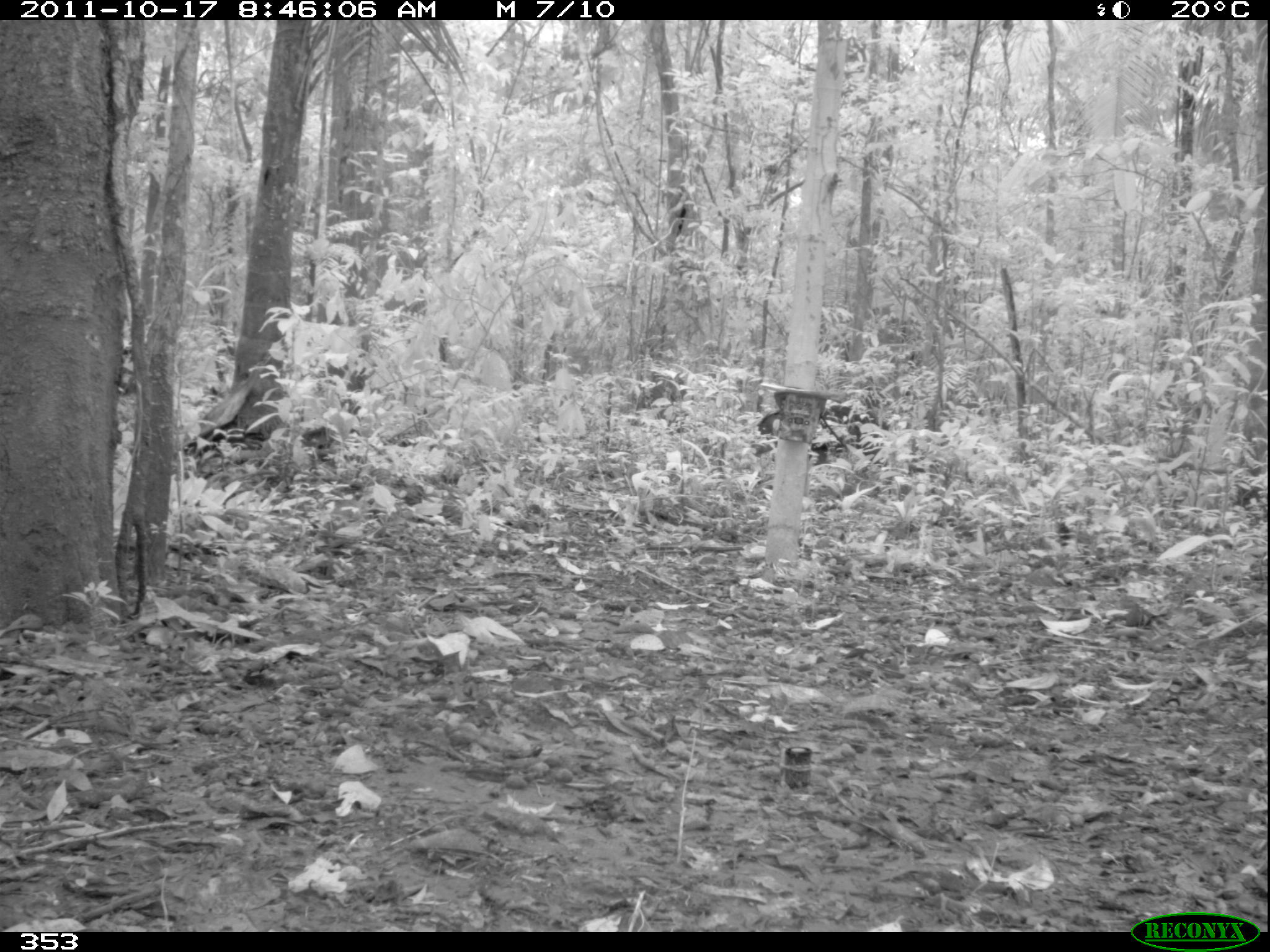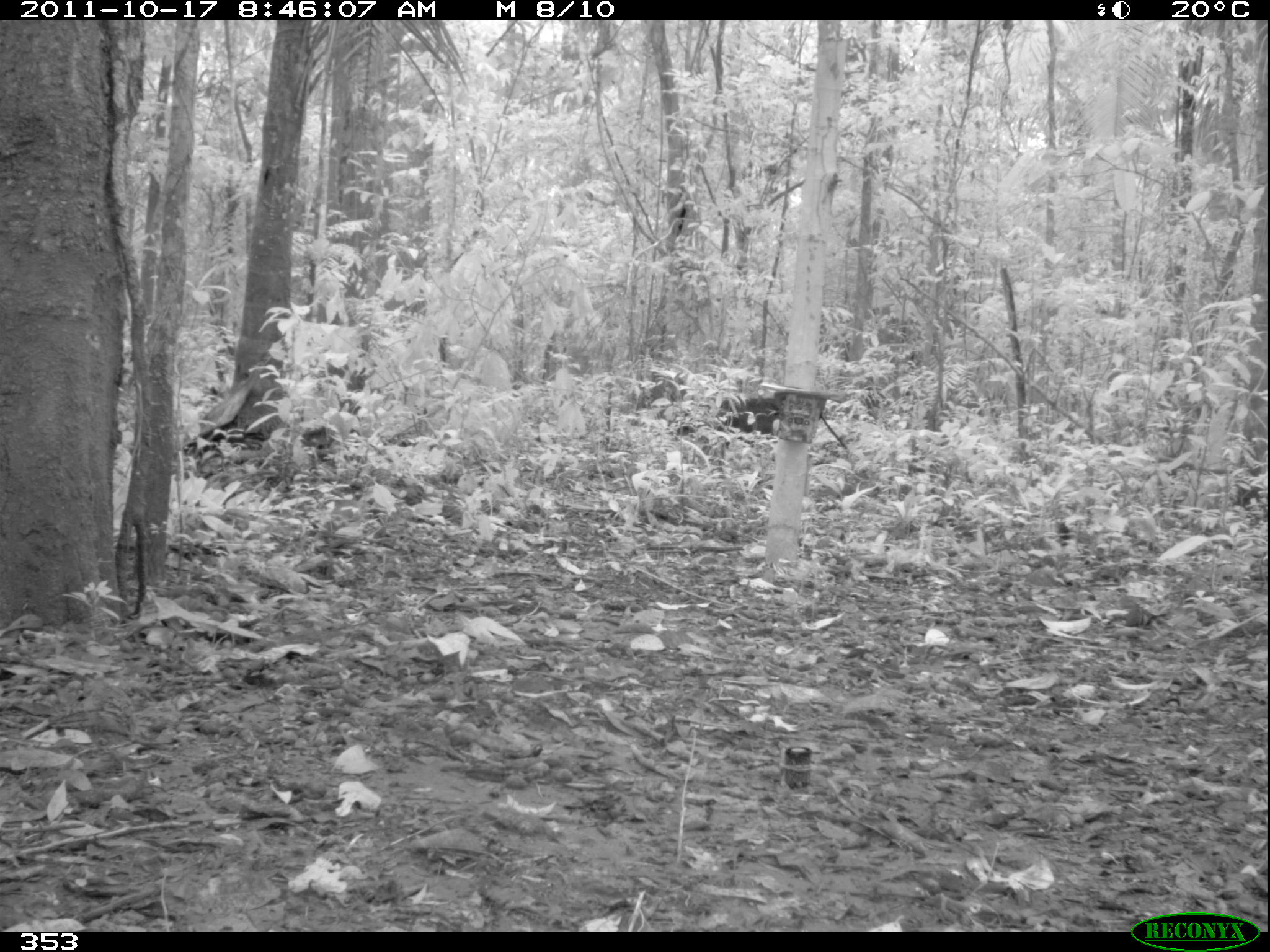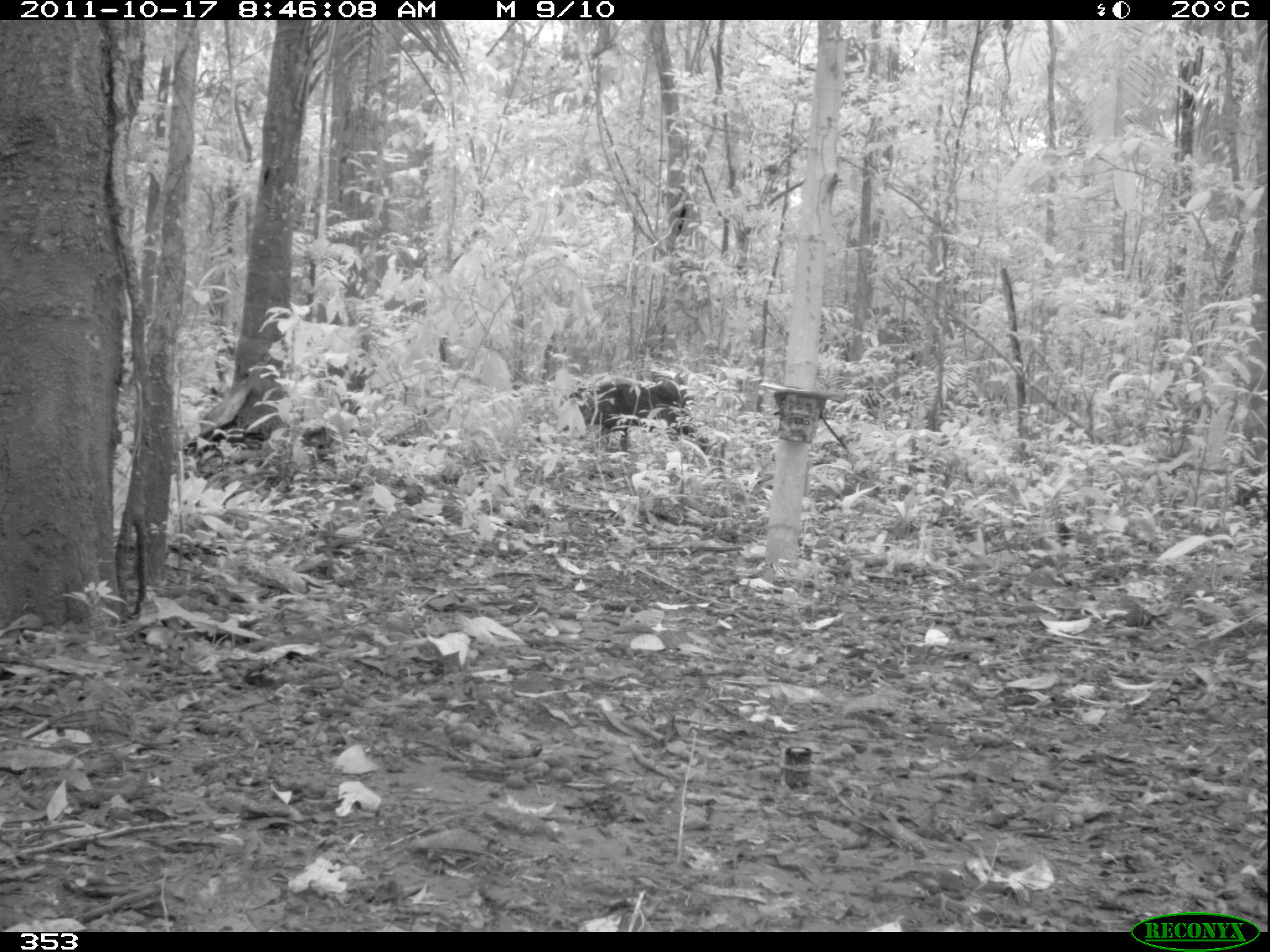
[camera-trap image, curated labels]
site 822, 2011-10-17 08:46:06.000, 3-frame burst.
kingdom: Animalia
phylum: Chordata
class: Mammalia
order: Artiodactyla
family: Tayassuidae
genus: Tayassu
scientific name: Tayassu pecari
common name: white-lipped peccary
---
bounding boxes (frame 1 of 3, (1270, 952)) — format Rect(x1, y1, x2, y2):
tayassu pecari: Rect(750, 399, 888, 464)